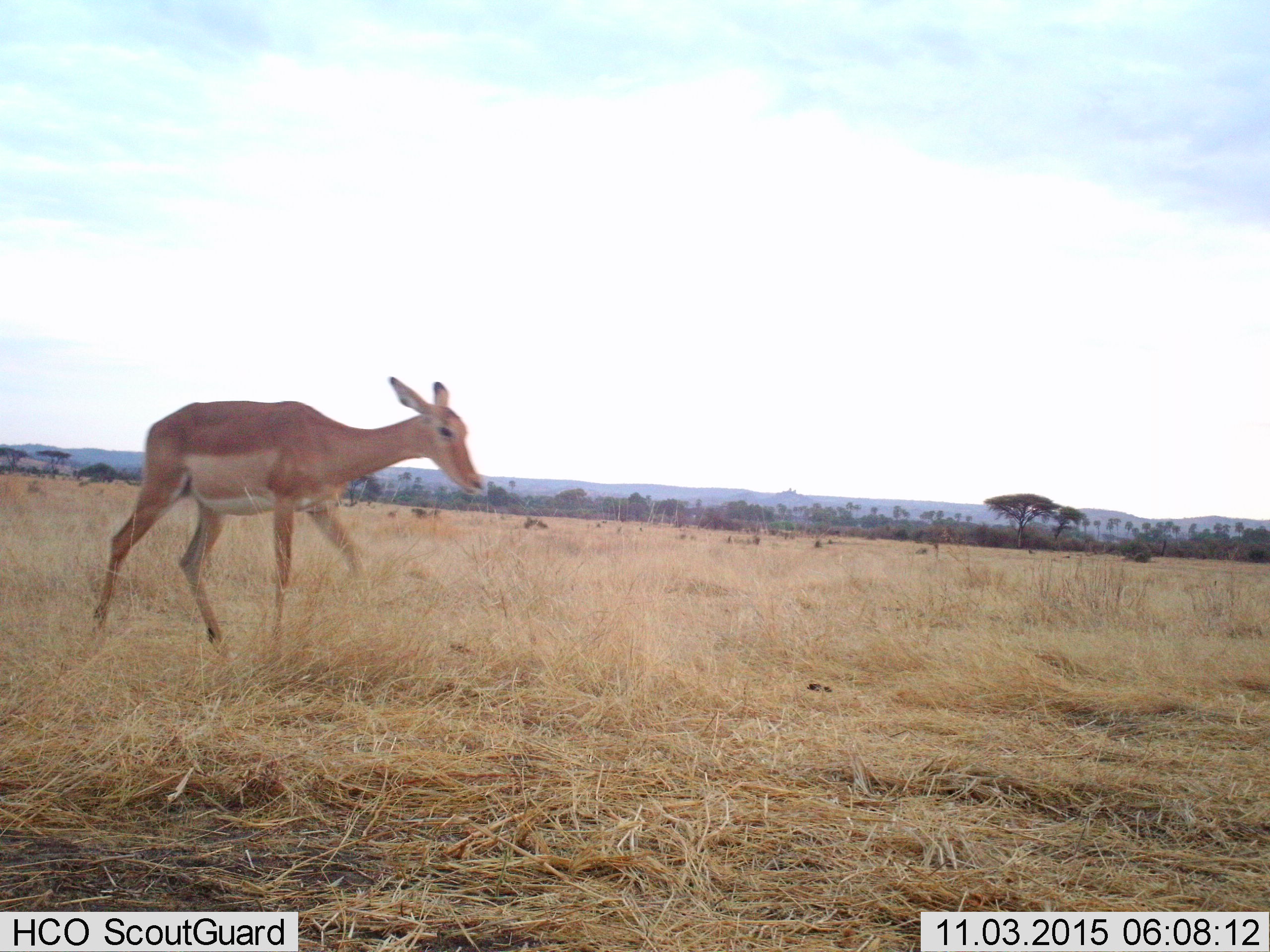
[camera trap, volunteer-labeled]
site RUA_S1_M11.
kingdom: Animalia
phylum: Chordata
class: Mammalia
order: Artiodactyla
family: Bovidae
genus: Aepyceros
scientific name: Aepyceros melampus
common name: impala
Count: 1.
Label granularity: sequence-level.